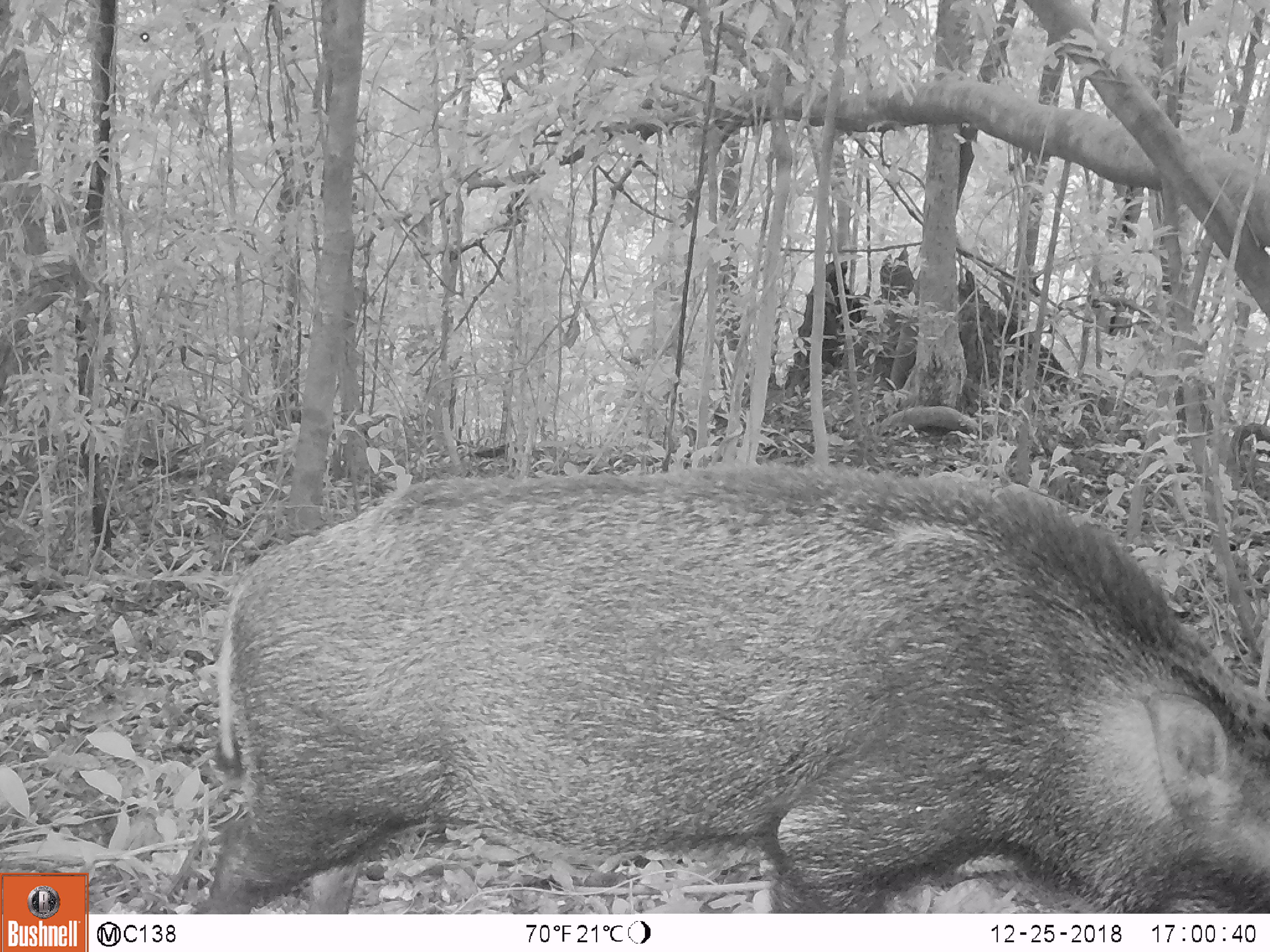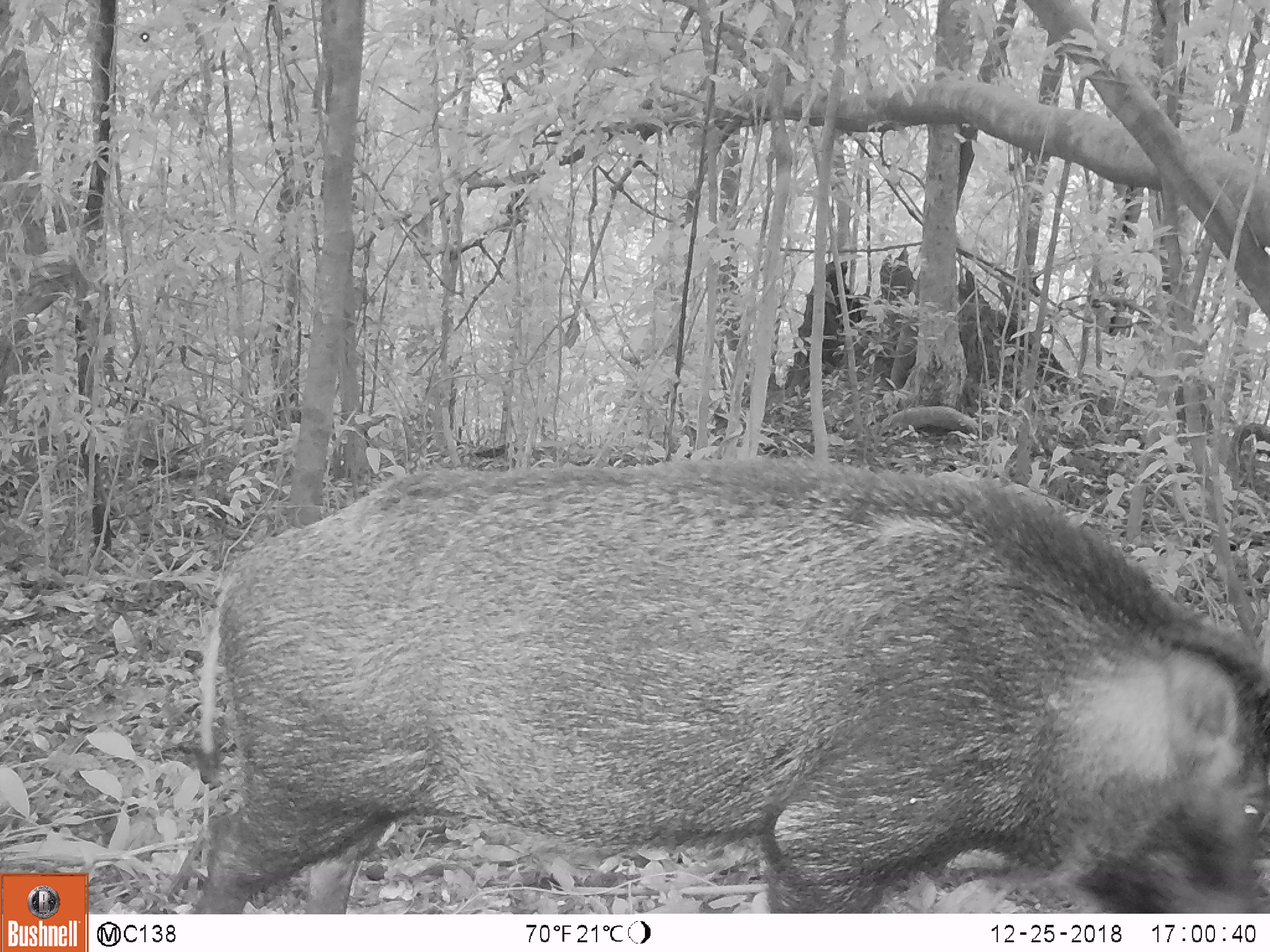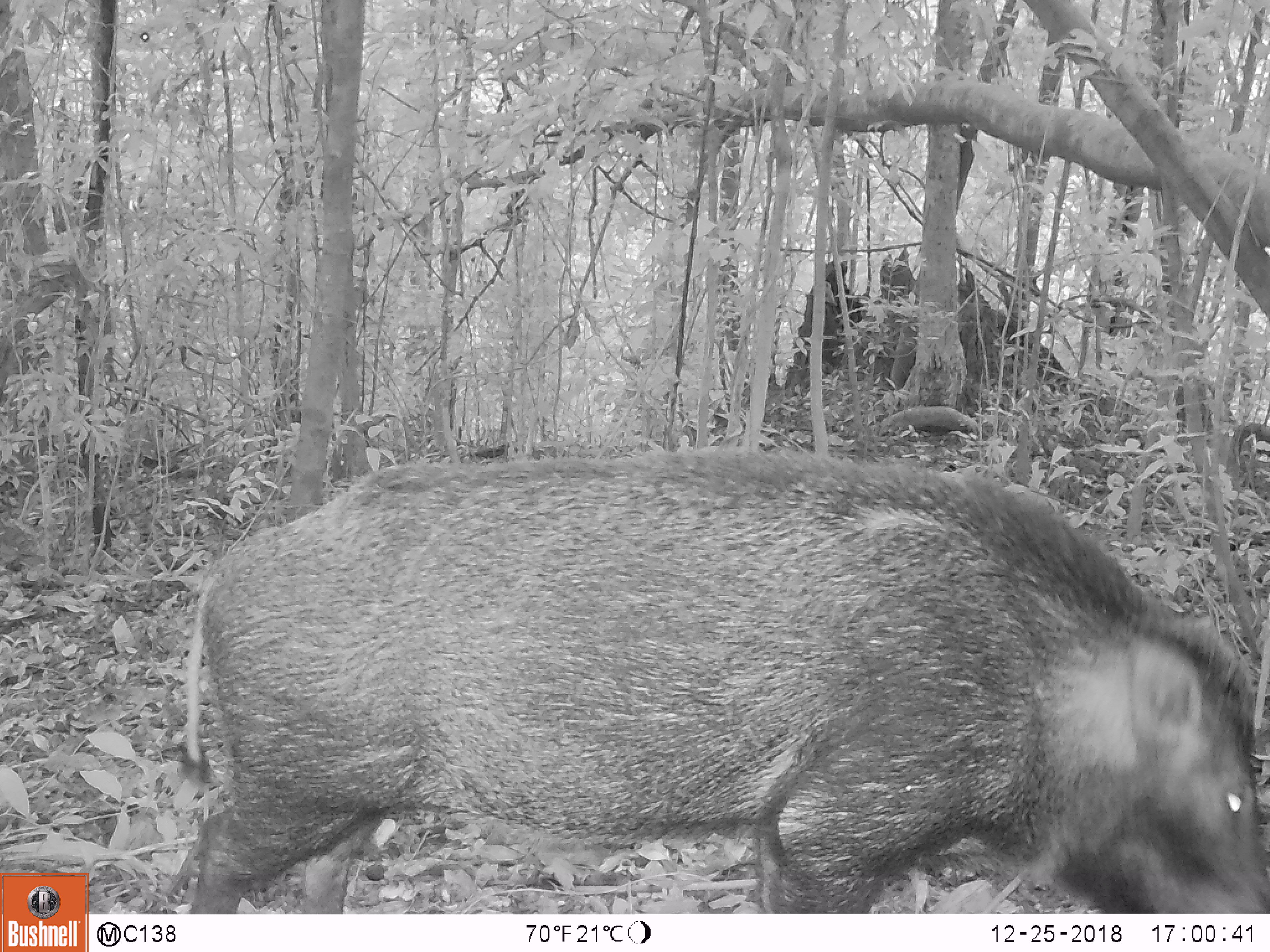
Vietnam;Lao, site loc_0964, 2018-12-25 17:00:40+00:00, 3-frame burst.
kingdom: Animalia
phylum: Chordata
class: Mammalia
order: Artiodactyla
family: Suidae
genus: Sus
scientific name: Sus scrofa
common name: eurasian wild pig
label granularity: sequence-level